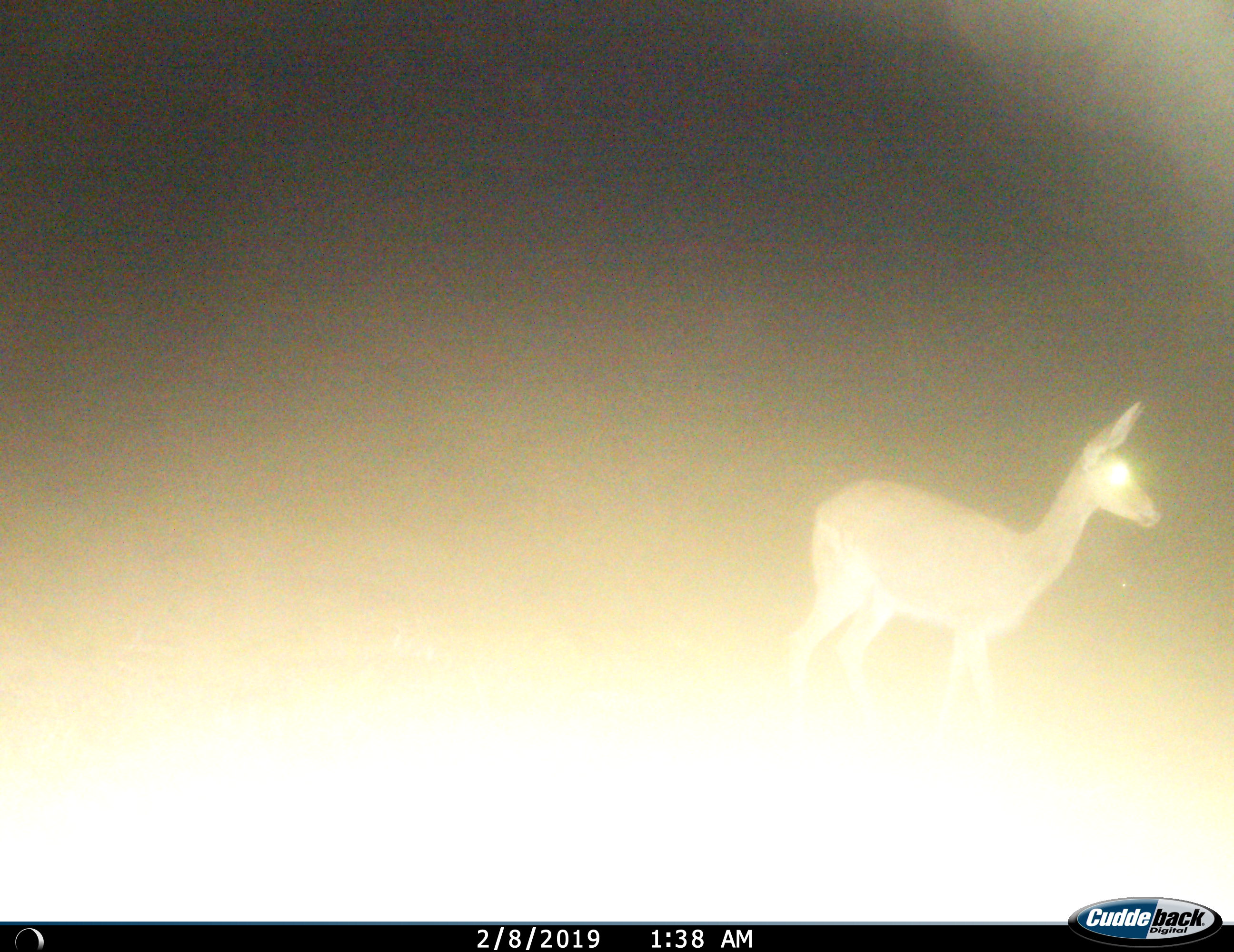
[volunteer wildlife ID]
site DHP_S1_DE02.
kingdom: Animalia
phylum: Chordata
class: Mammalia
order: Artiodactyla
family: Bovidae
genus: Pelea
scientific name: Pelea capreolus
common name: grey rhebok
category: rhebokgrey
Rhebokgrey (grey rhebok) (Pelea capreolus), count 1. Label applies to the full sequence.